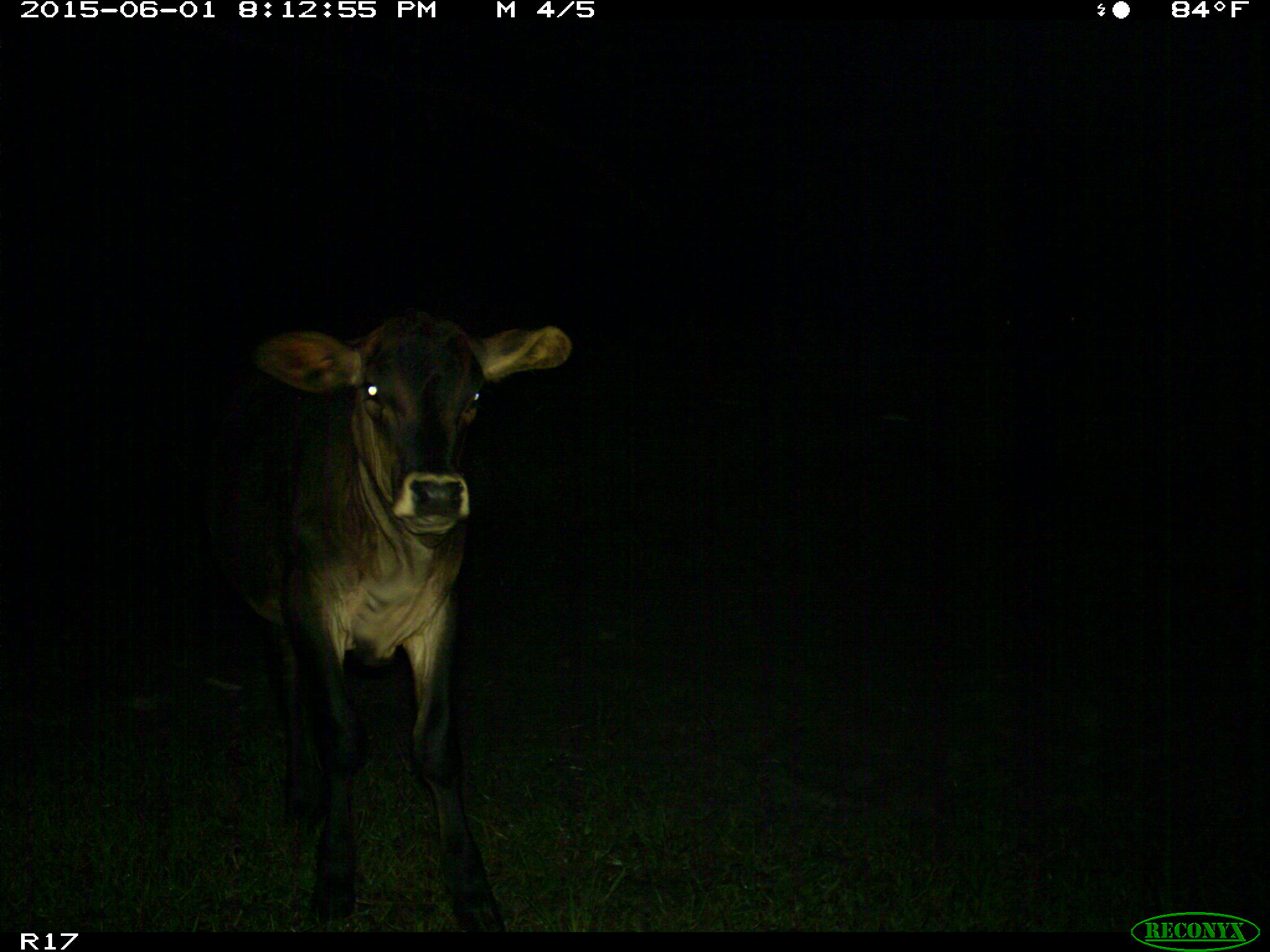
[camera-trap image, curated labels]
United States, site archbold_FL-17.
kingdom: Animalia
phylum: Chordata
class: Mammalia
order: Artiodactyla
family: Bovidae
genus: Bos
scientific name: Bos taurus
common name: domestic cow